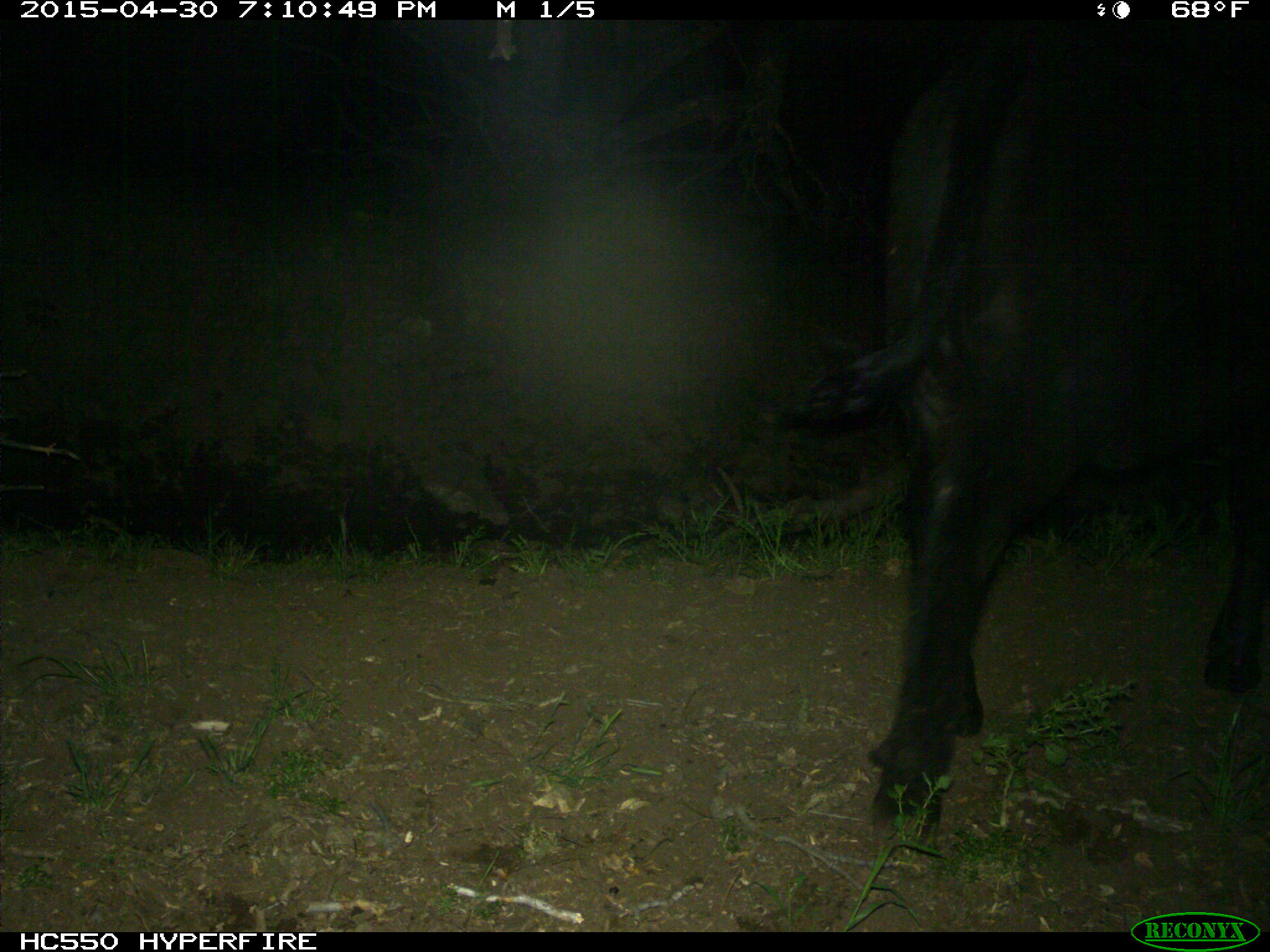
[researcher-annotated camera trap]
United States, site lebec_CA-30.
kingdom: Animalia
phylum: Chordata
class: Mammalia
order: Artiodactyla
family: Bovidae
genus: Bos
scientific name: Bos taurus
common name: domestic cow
Bos taurus (domestic cow).